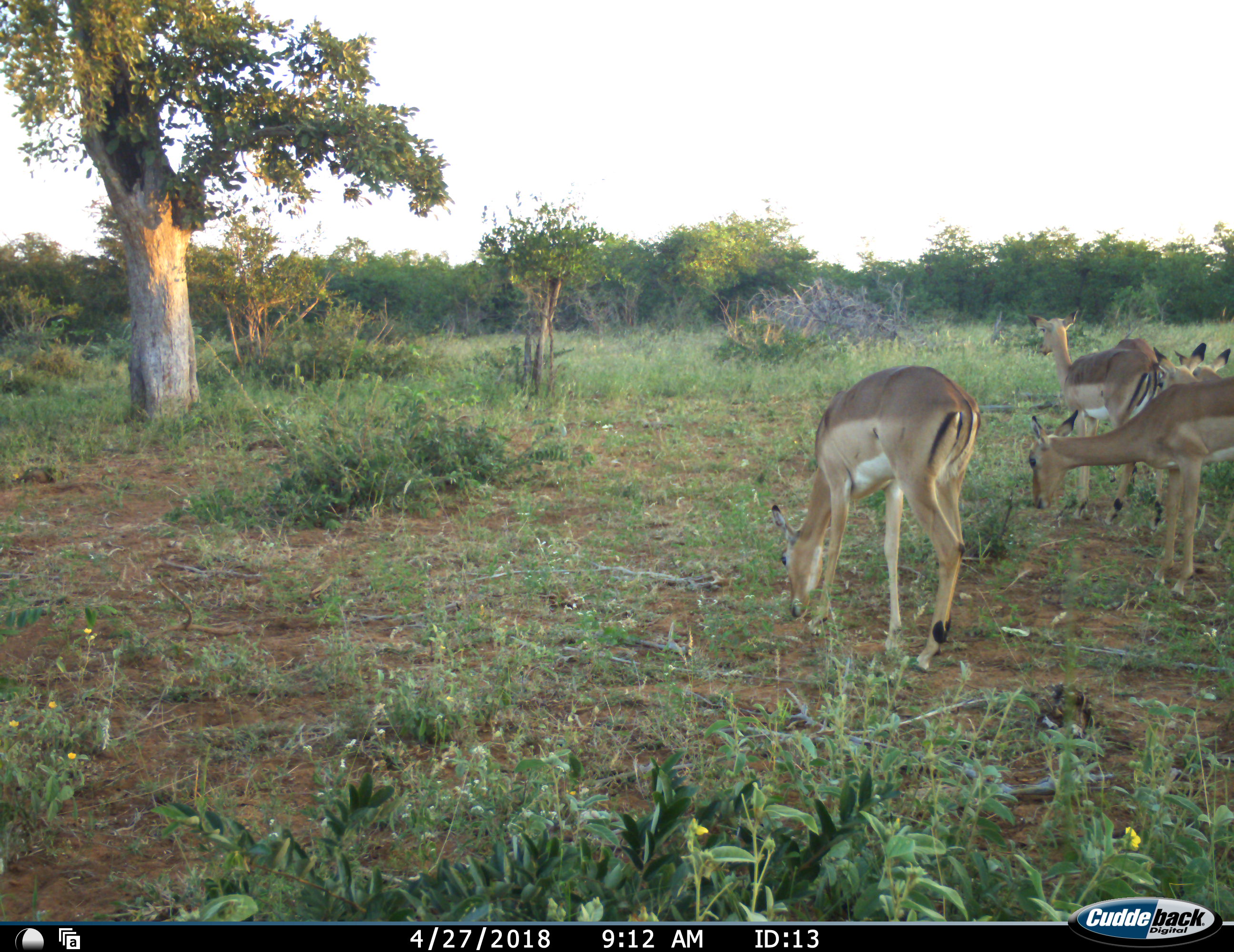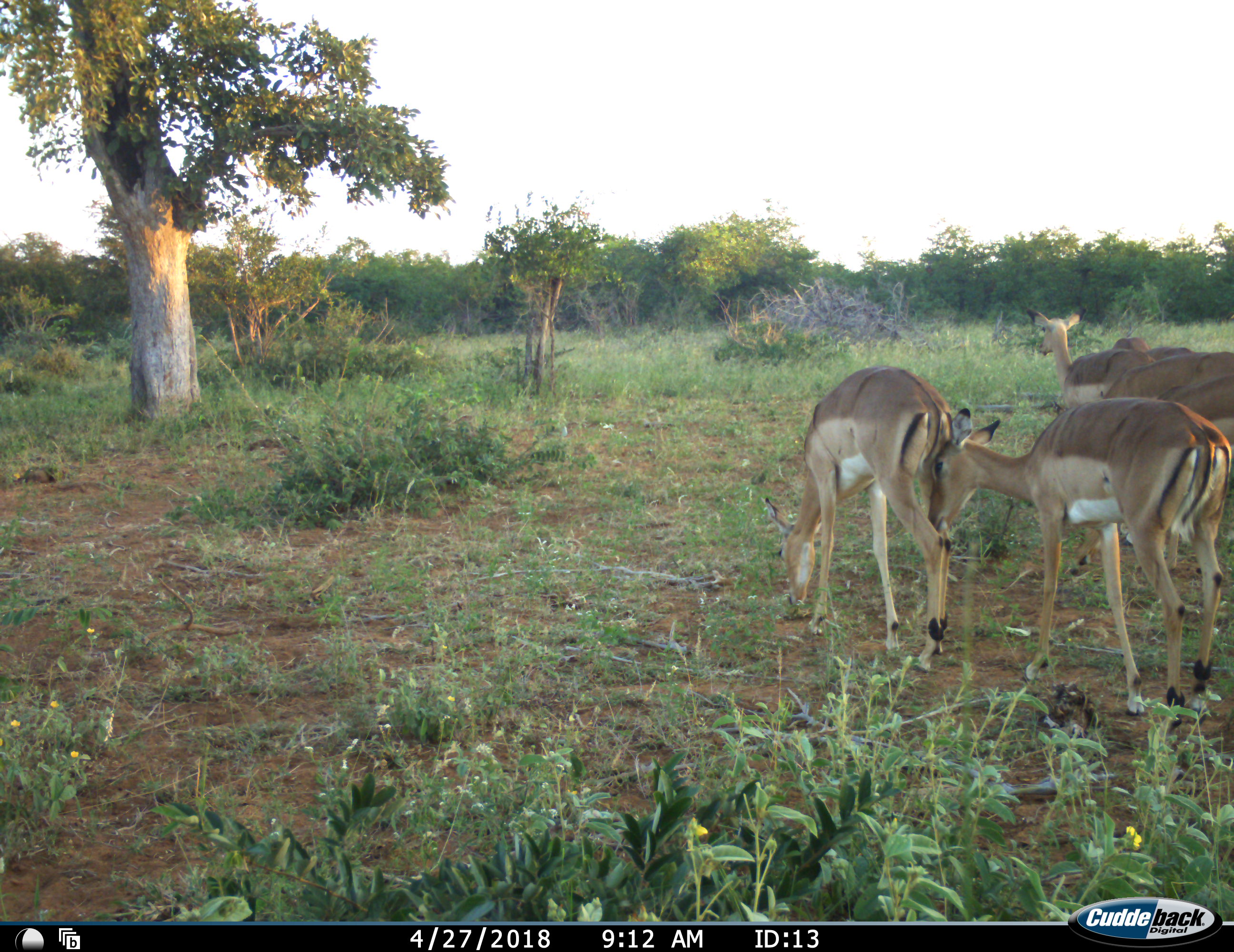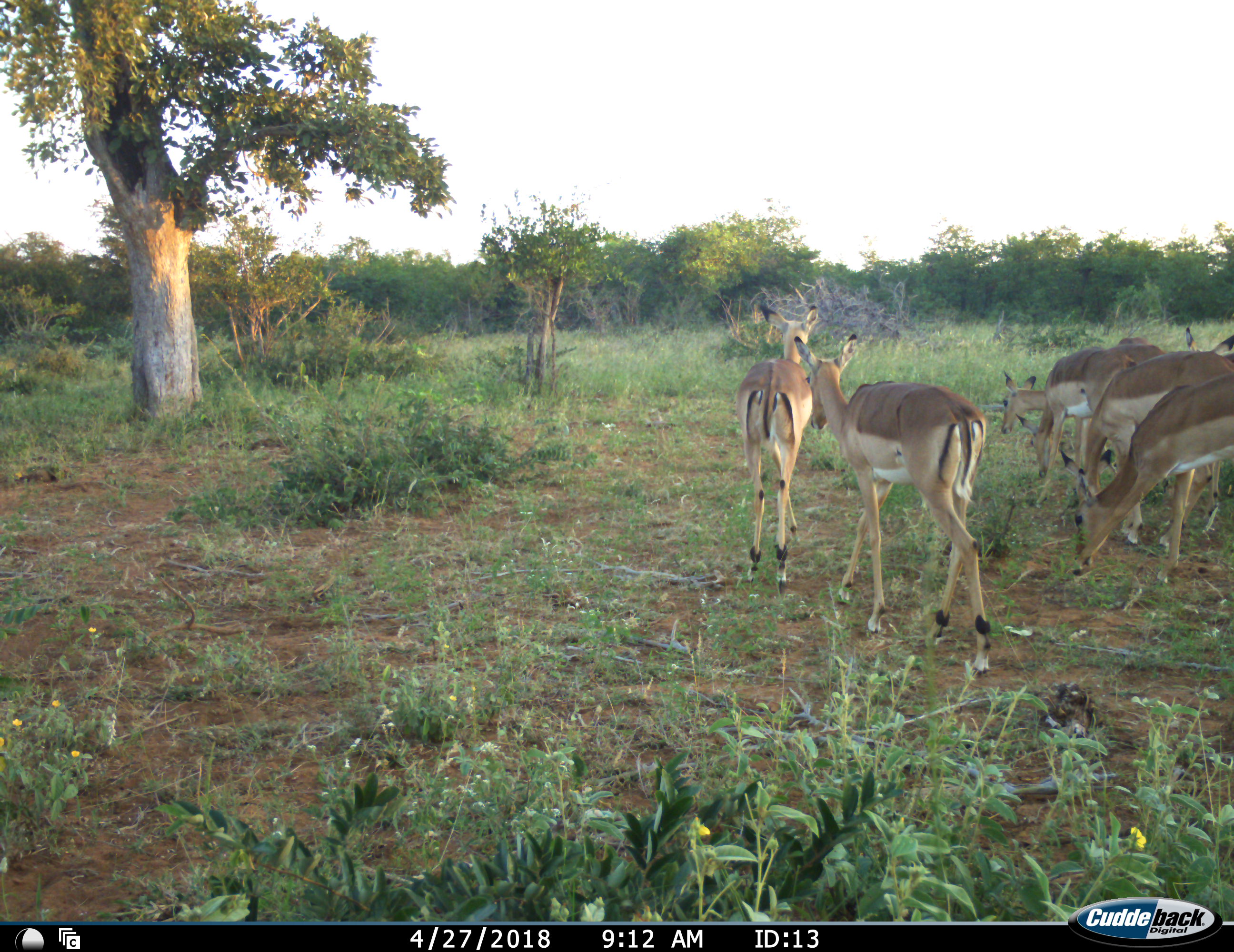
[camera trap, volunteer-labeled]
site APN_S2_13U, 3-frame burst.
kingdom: Animalia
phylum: Chordata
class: Mammalia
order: Artiodactyla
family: Bovidae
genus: Aepyceros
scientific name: Aepyceros melampus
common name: impala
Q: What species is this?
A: Impala (Aepyceros melampus).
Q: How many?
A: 6.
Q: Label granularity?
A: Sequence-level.